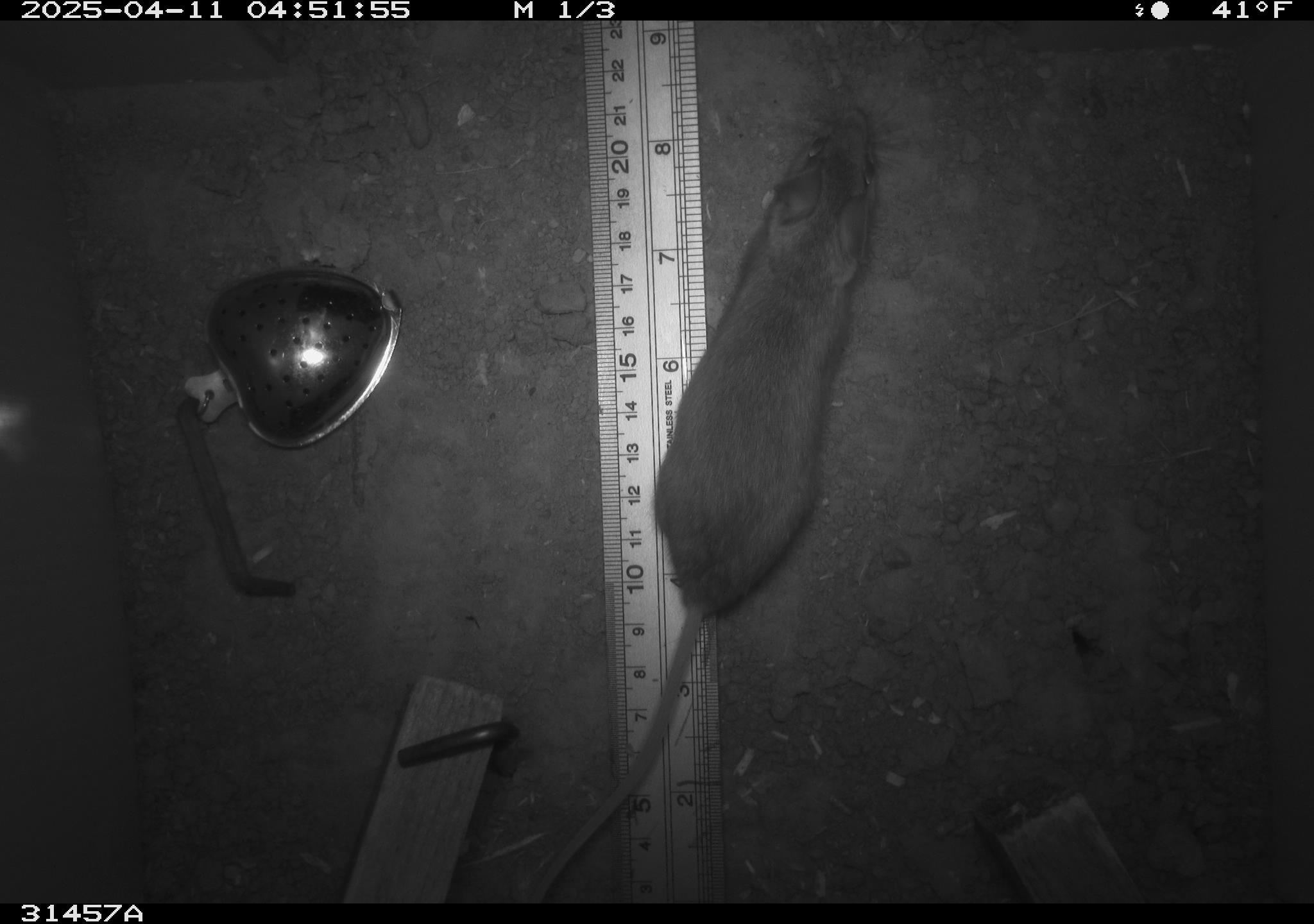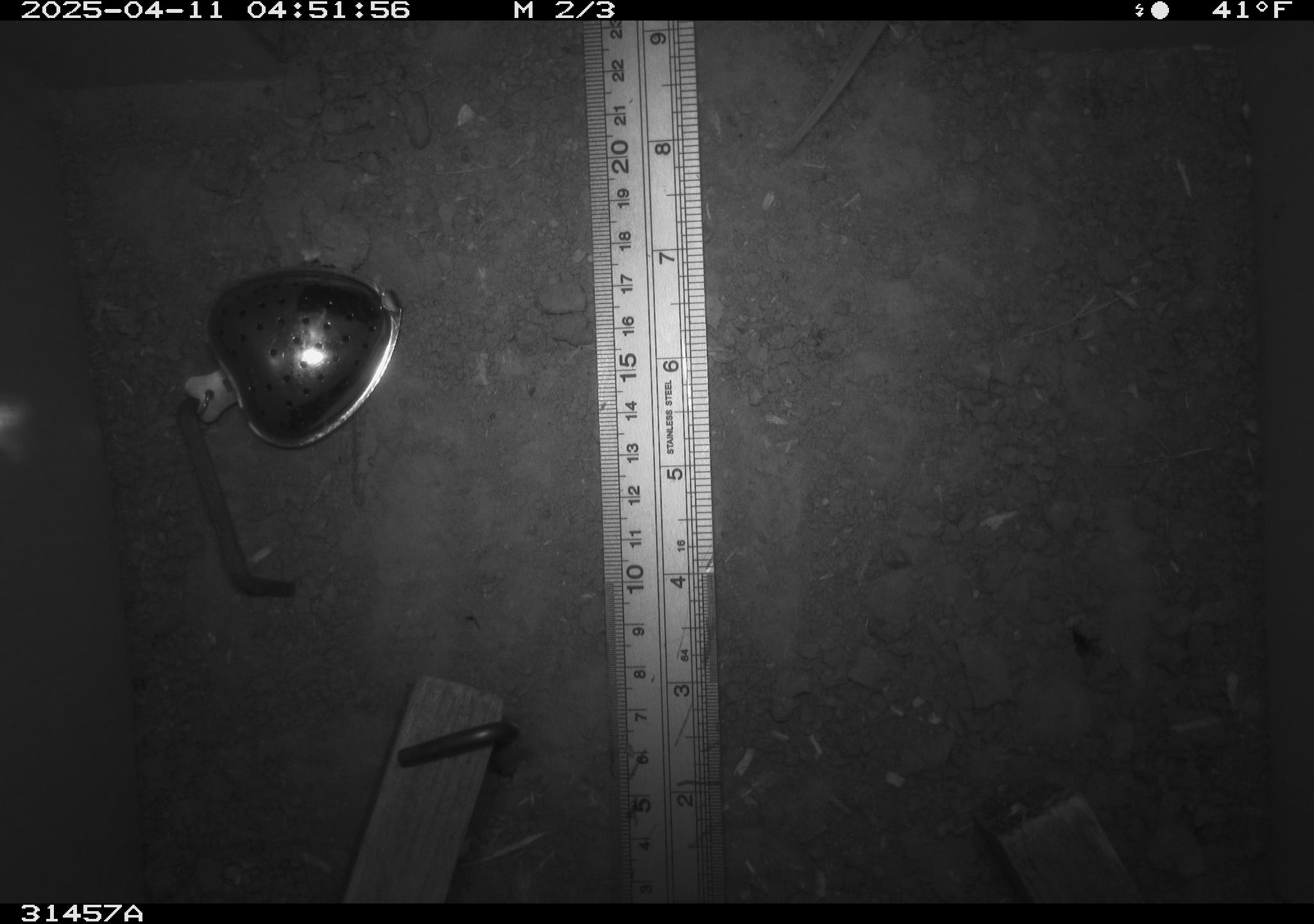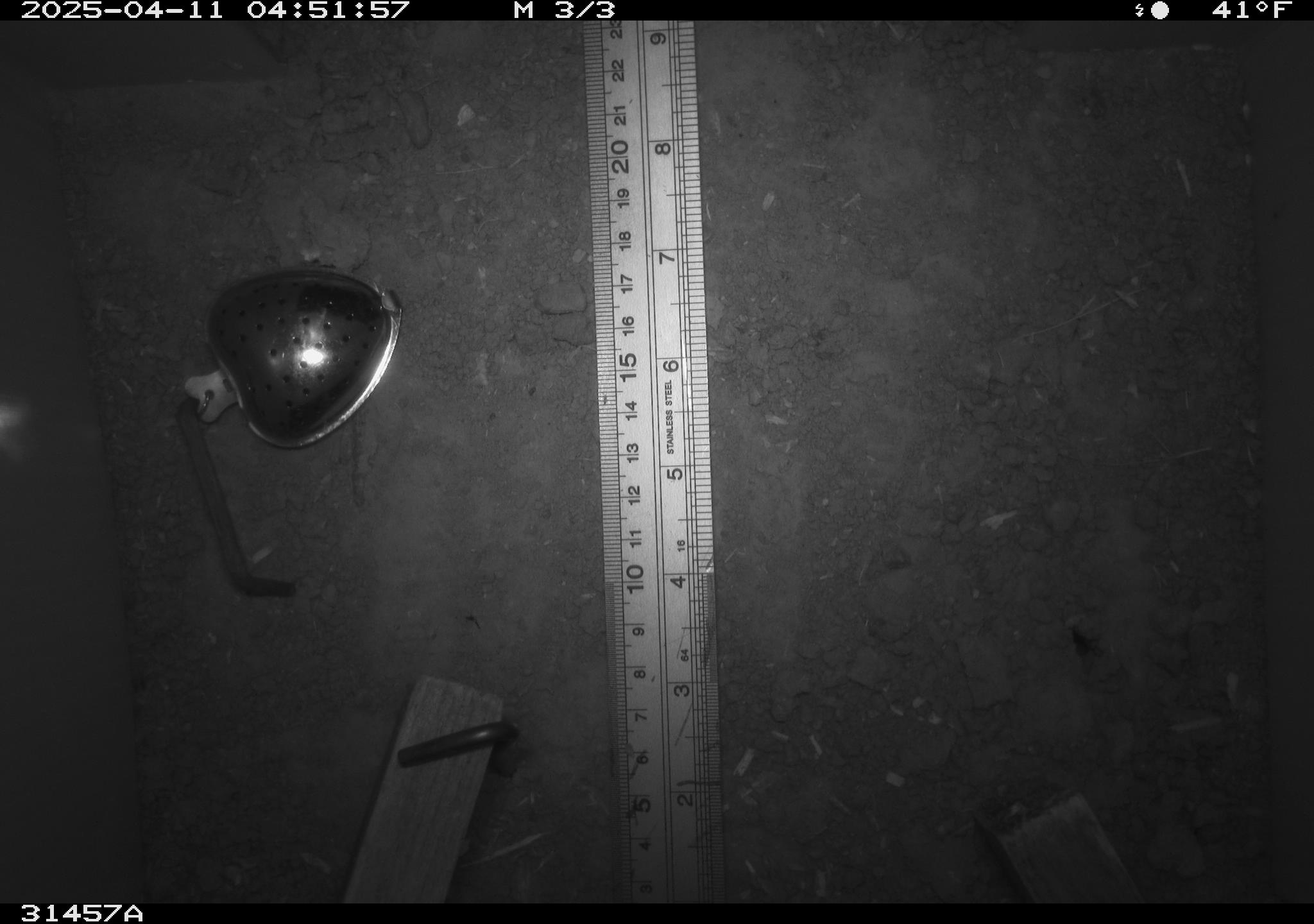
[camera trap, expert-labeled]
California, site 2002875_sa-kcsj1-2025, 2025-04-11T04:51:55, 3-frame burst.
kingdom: Animalia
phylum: Chordata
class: Mammalia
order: Rodentia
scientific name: Rodentia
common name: rodent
Rodent (Rodentia).